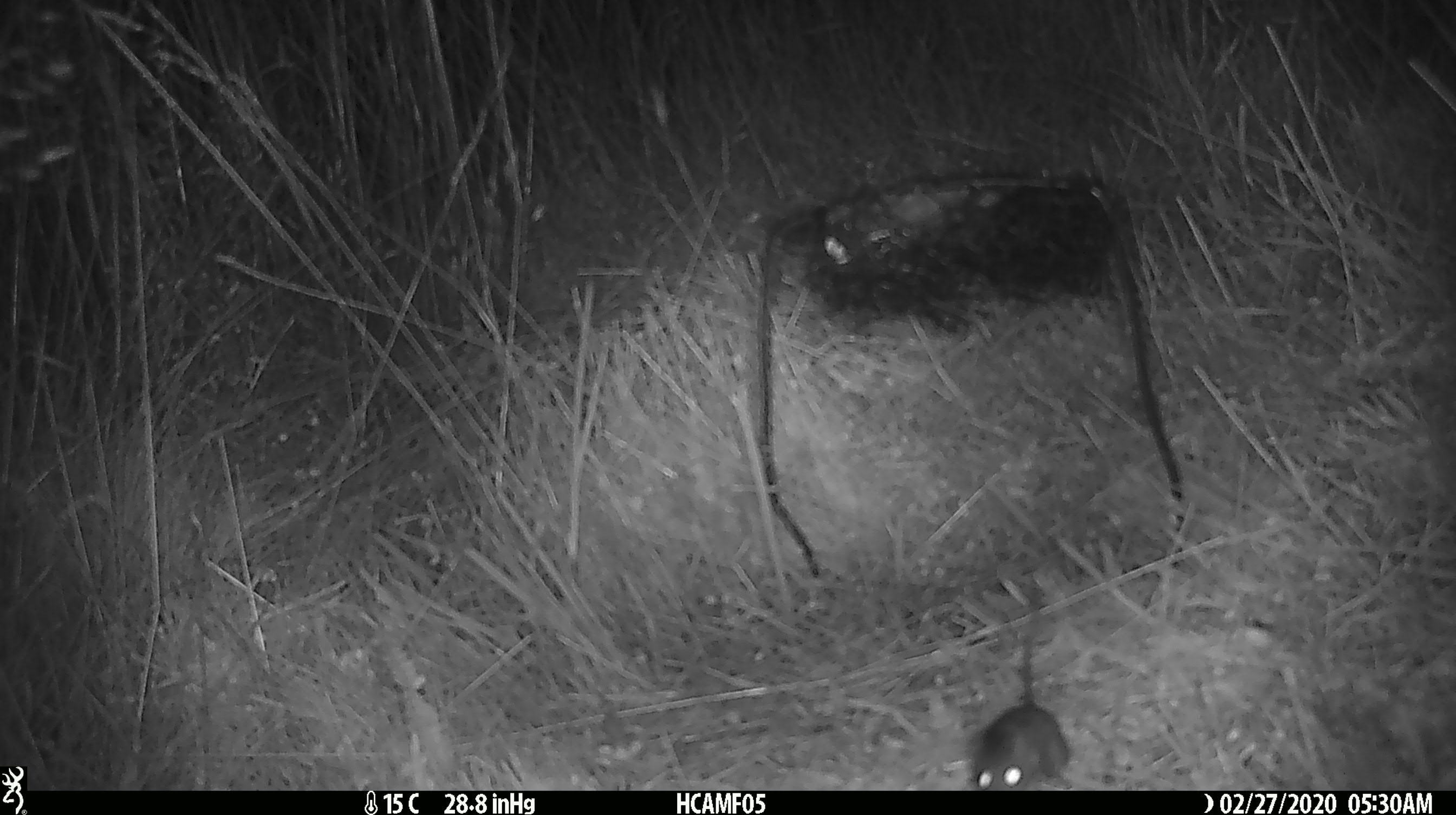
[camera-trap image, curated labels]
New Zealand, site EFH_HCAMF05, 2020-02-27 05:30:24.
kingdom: Animalia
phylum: Chordata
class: Mammalia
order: Rodentia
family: Muridae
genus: Mus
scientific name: Mus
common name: mouse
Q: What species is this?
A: Mouse (Mus).